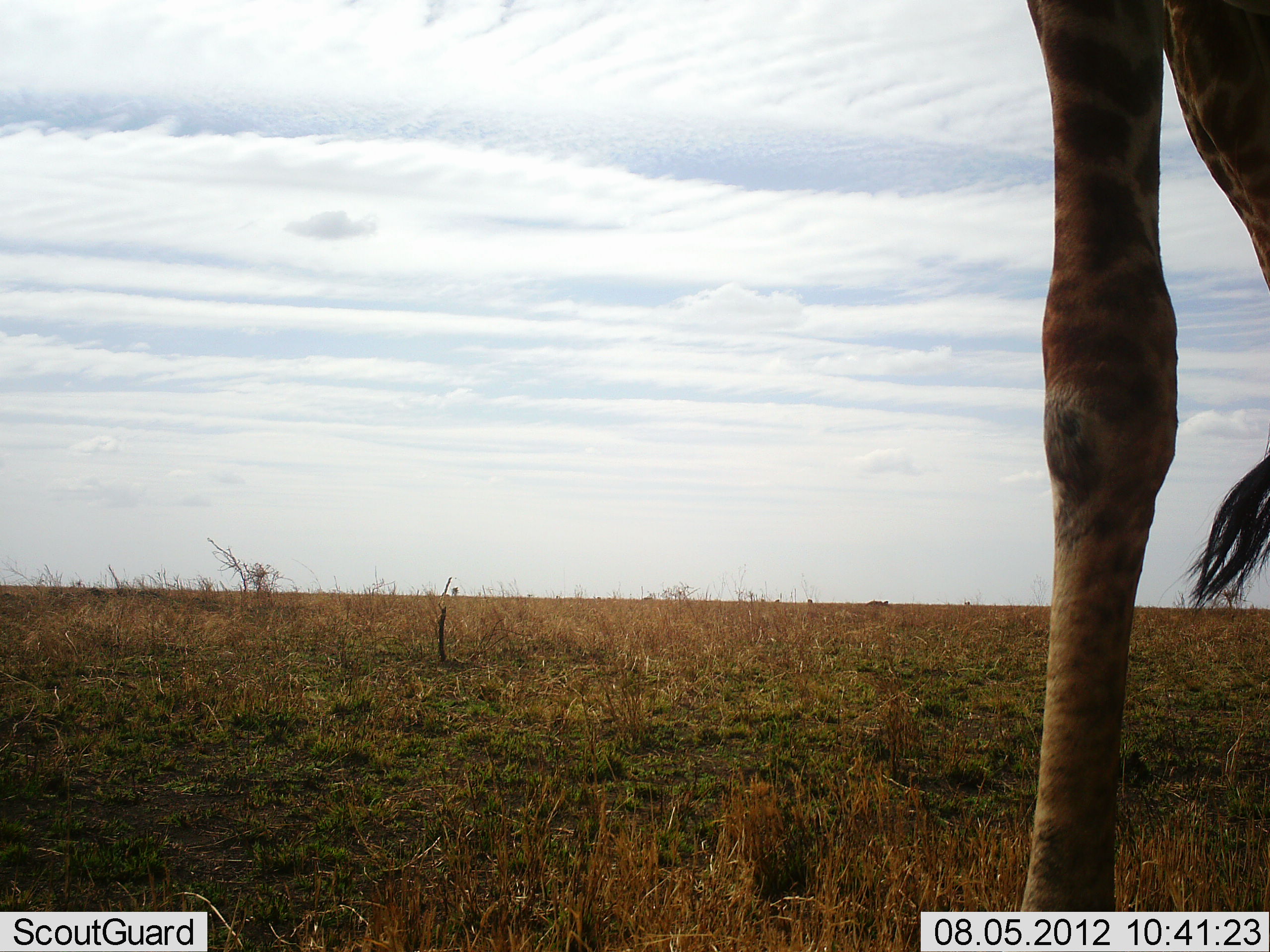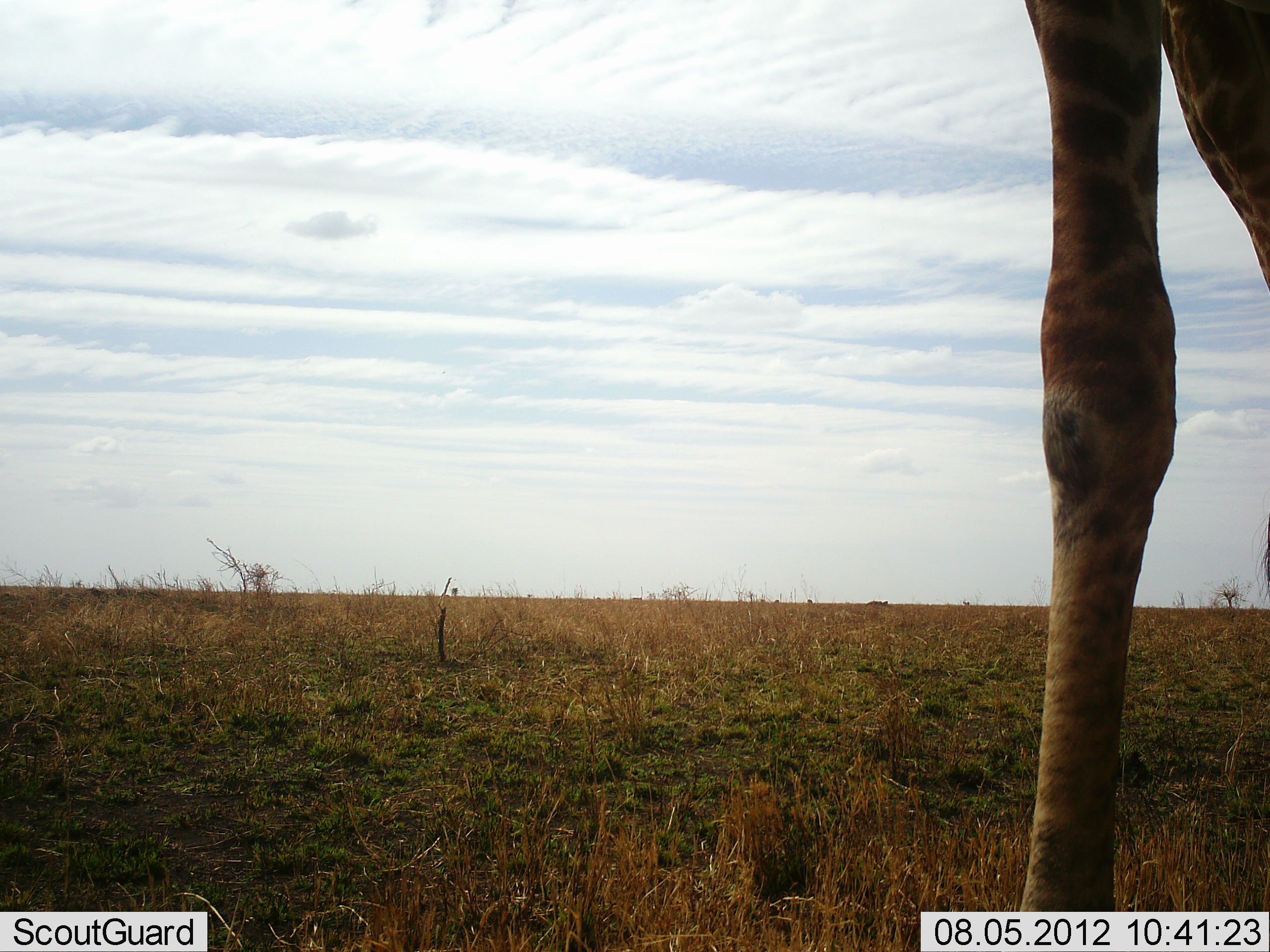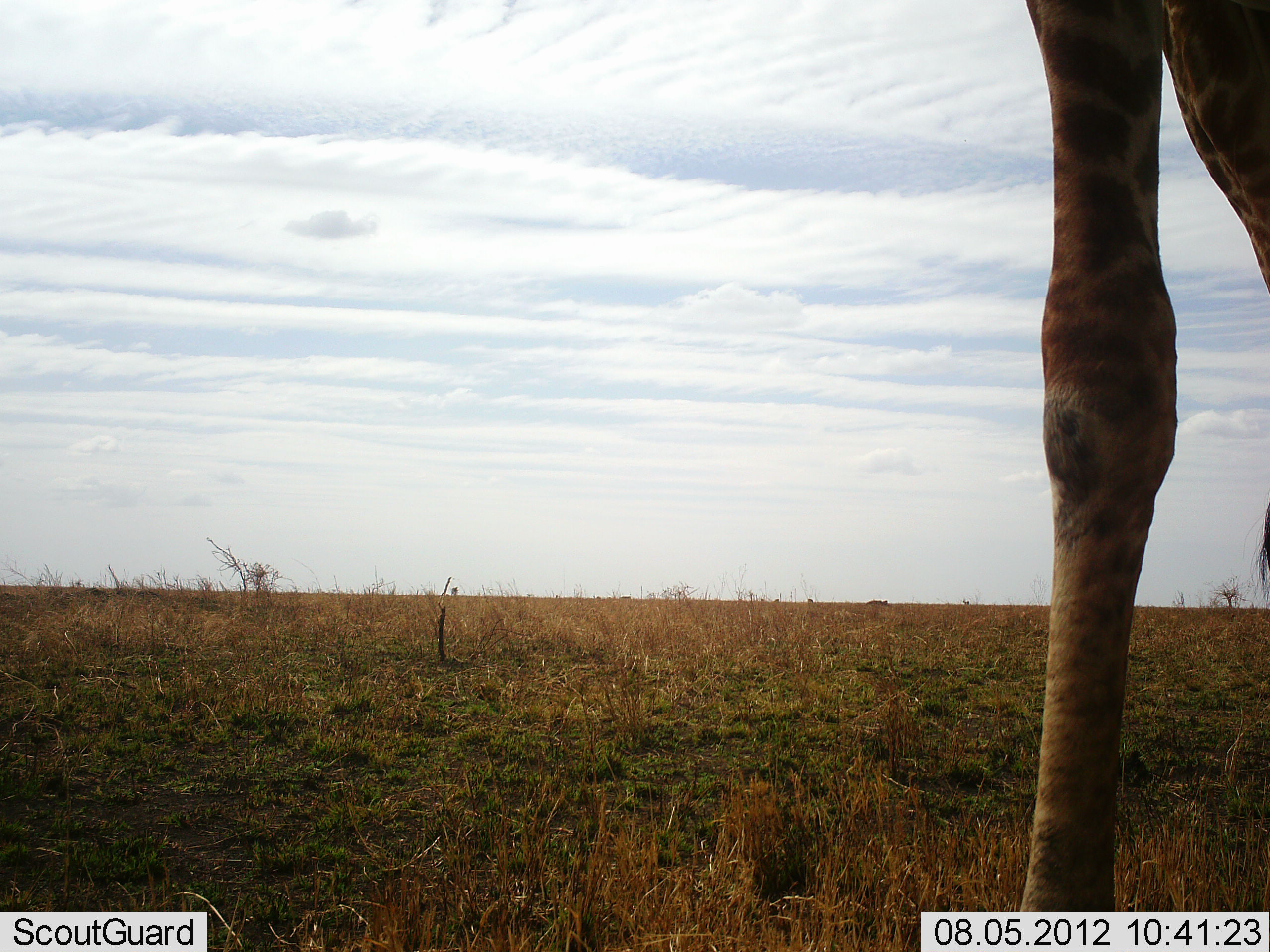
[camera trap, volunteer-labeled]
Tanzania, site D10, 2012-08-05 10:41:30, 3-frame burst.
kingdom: Animalia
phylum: Chordata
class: Mammalia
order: Artiodactyla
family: Giraffidae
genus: Giraffa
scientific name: Giraffa camelopardalis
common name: giraffe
Giraffe (Giraffa camelopardalis), count 1. Behavior (volunteer vote fractions): standing 100%, resting 0%, moving 0%, interacting 0%. Young present (vote fraction): 0%. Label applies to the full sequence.